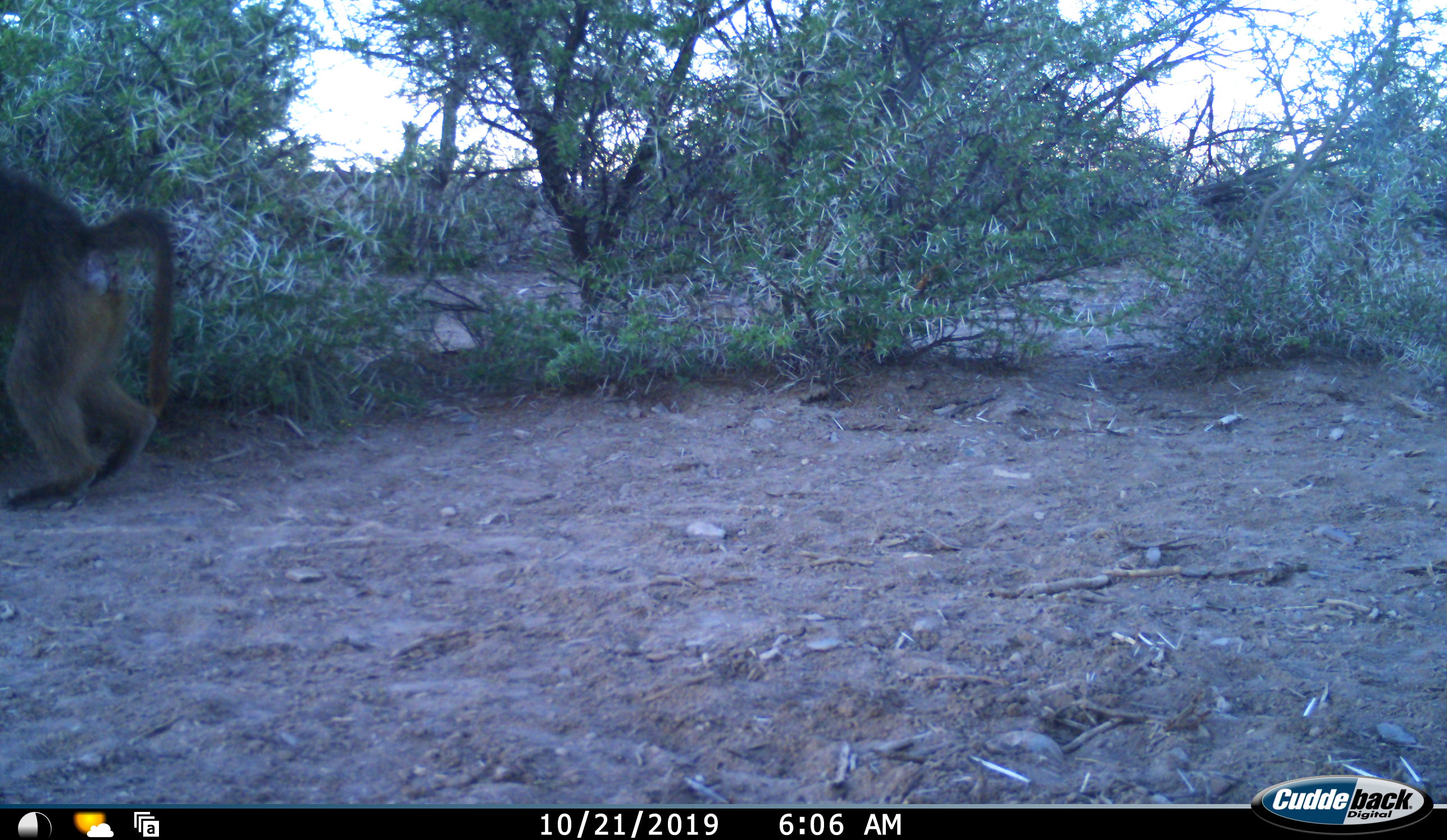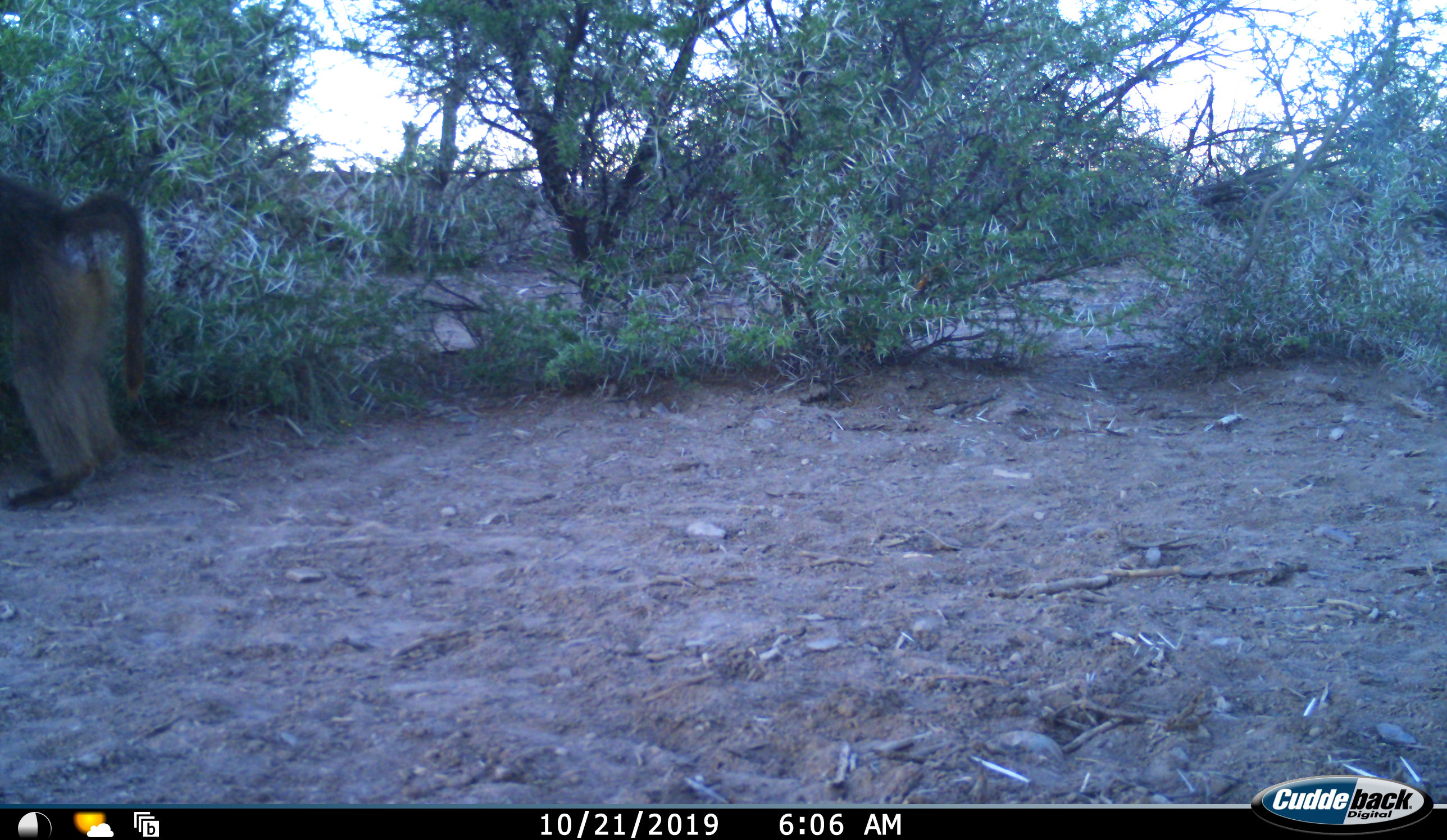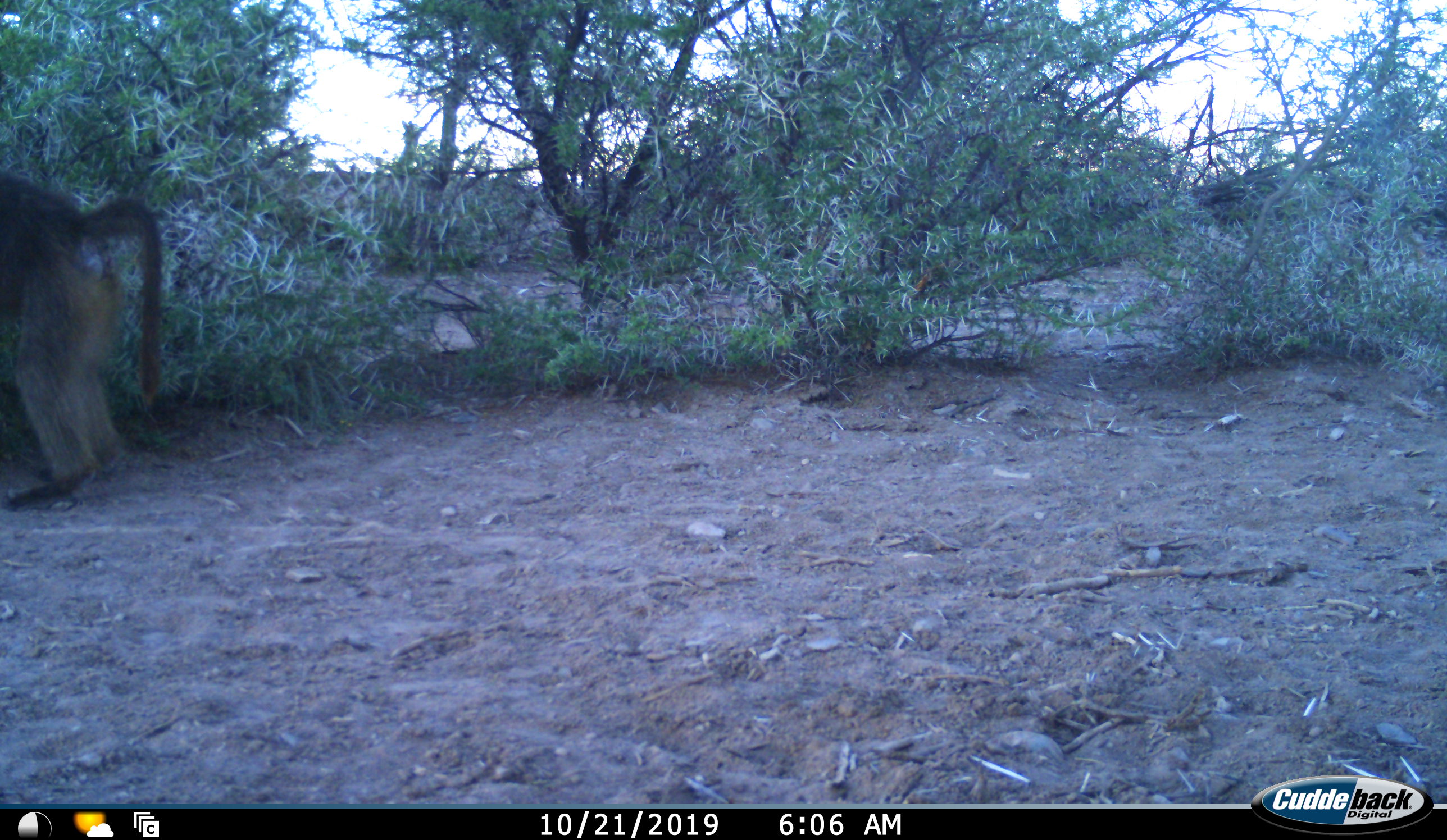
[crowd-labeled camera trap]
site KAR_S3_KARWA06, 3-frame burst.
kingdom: Animalia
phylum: Chordata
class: Mammalia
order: Primates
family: Cercopithecidae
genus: Papio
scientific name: Papio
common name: baboon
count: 1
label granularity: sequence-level